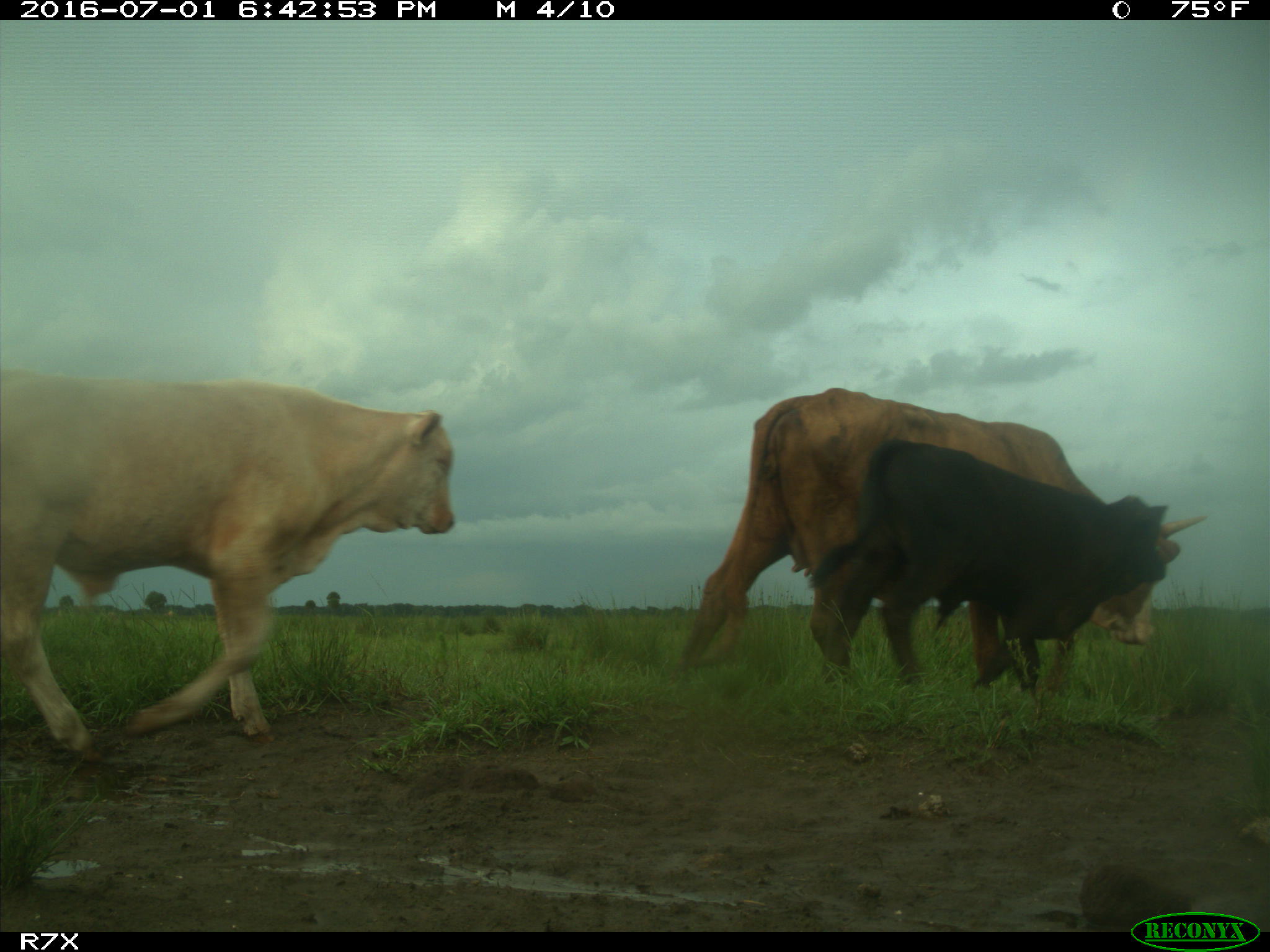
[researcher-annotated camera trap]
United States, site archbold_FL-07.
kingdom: Animalia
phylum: Chordata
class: Mammalia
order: Artiodactyla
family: Bovidae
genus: Bos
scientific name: Bos taurus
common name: domestic cow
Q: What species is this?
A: Bos taurus (domestic cow).